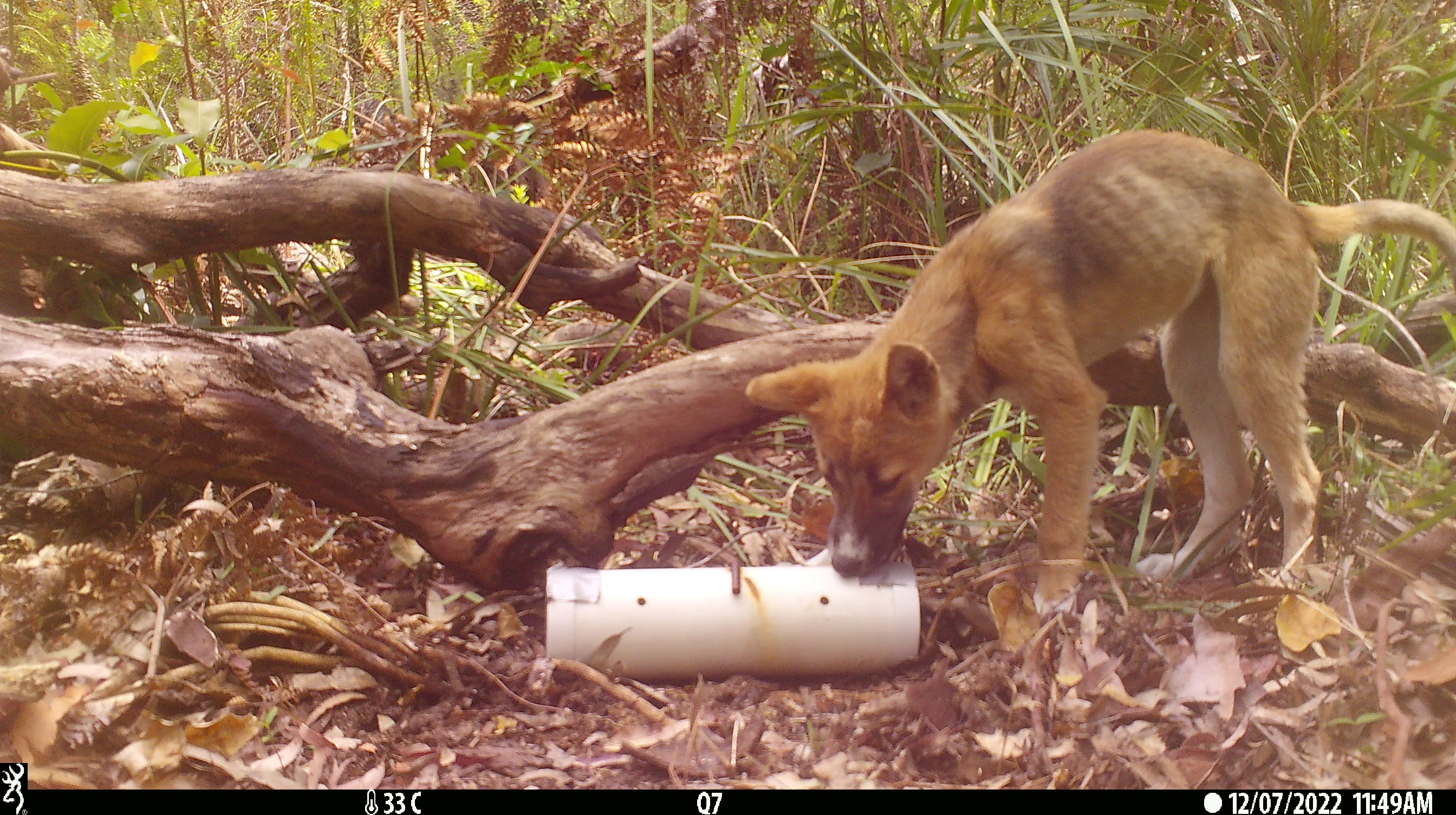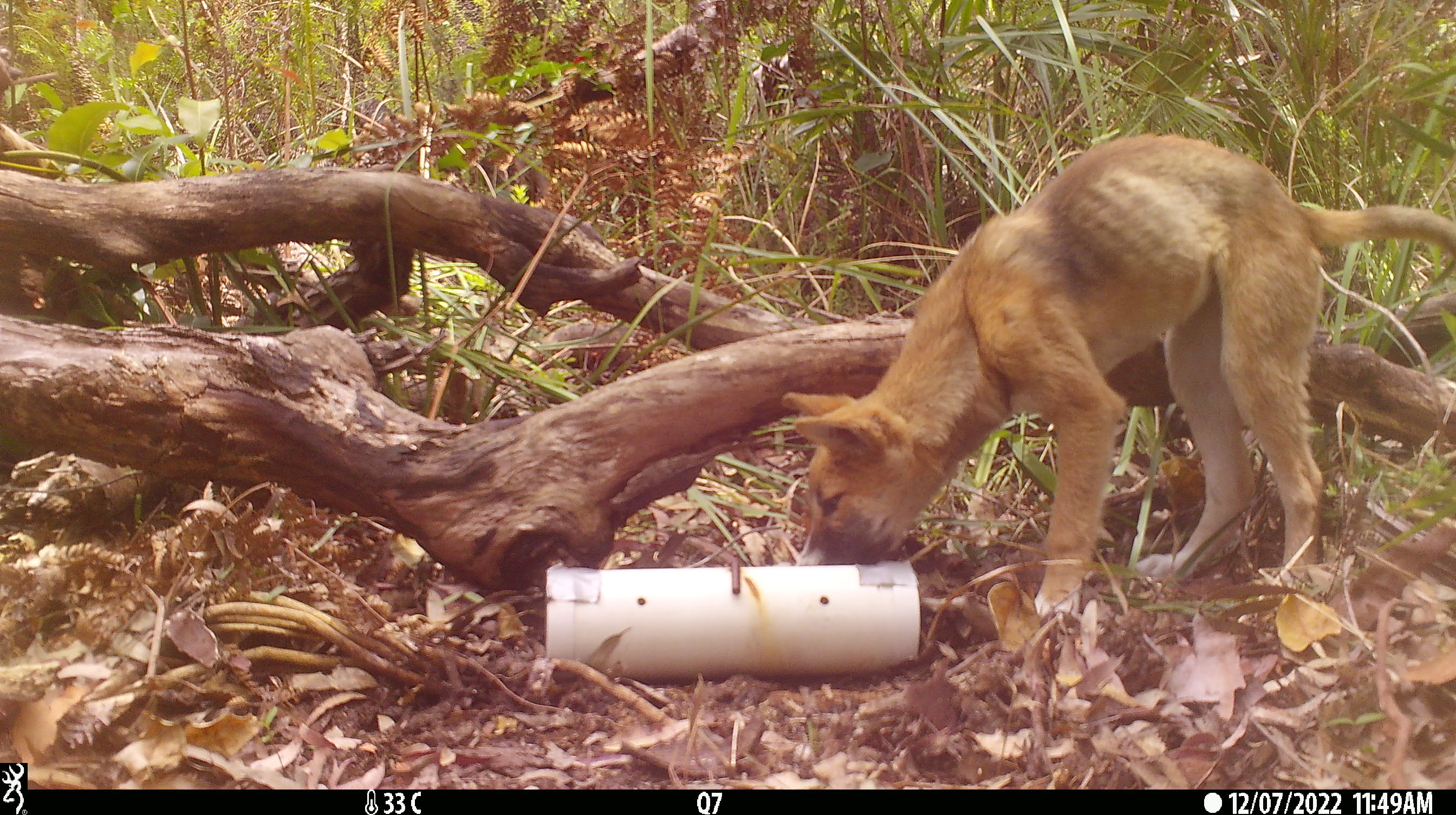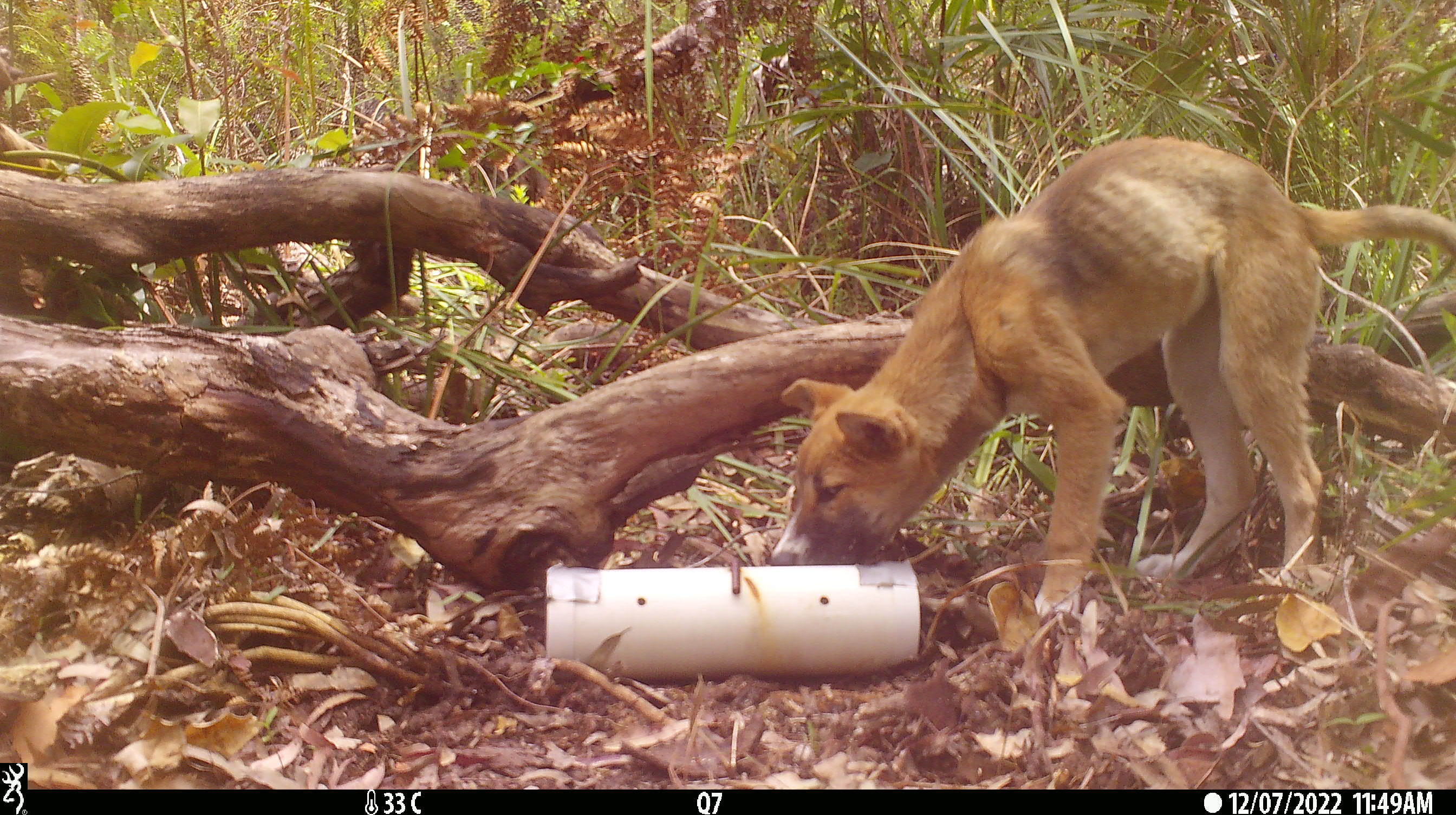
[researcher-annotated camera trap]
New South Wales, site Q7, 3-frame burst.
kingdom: Animalia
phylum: Chordata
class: Mammalia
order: Carnivora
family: Canidae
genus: Canis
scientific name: Canis familiaris dingo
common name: dingo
Dingo (Canis familiaris dingo).